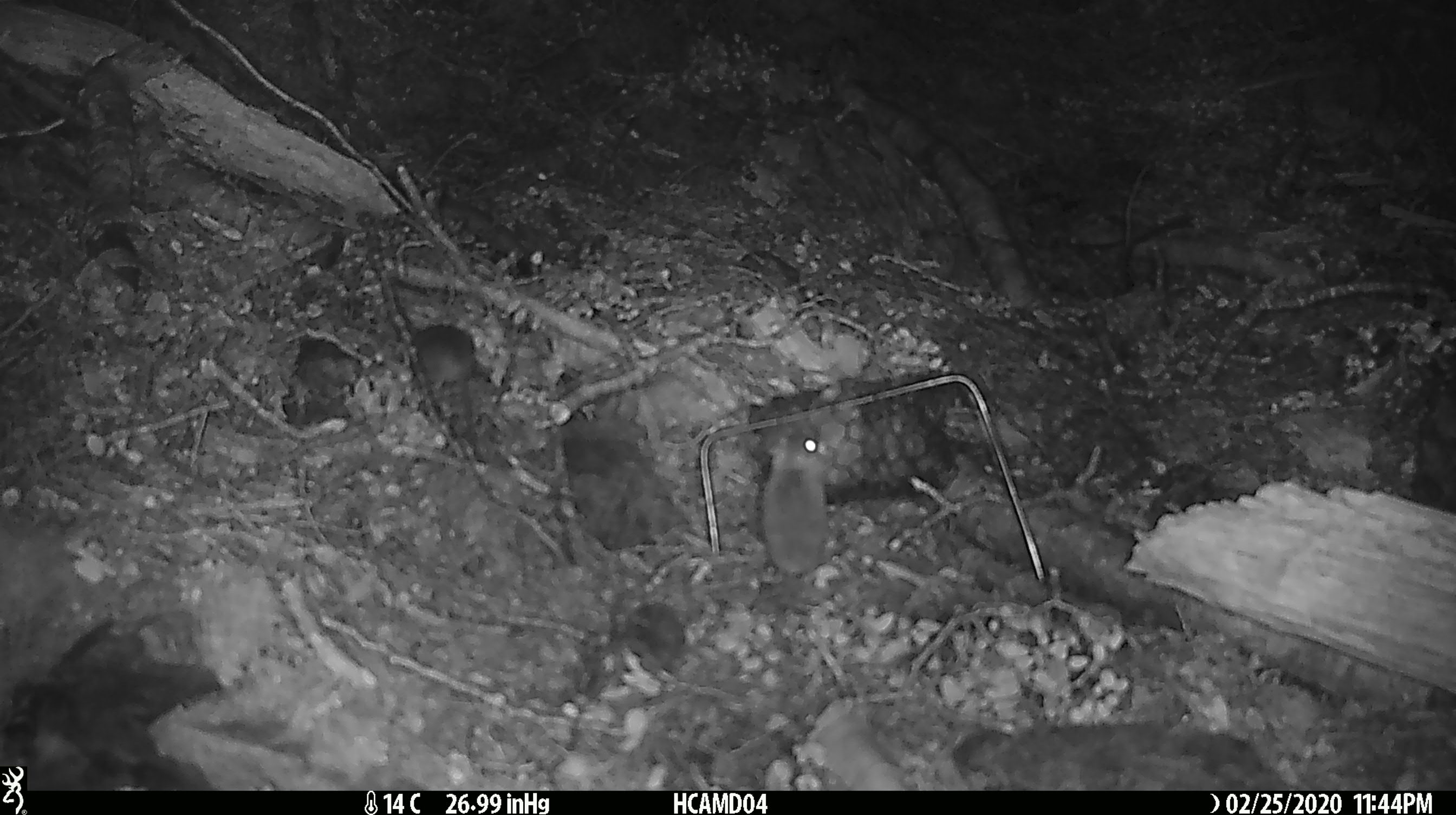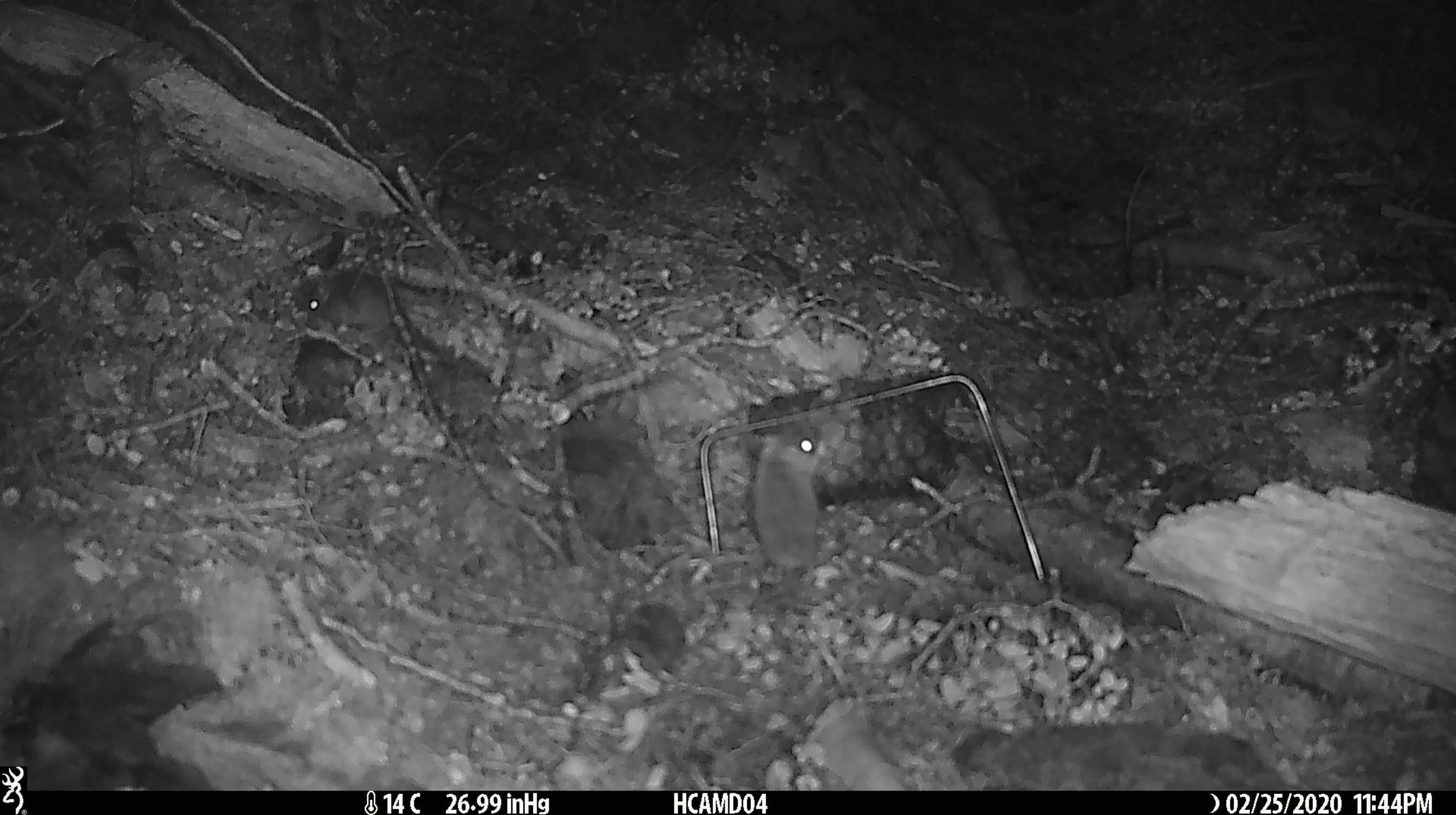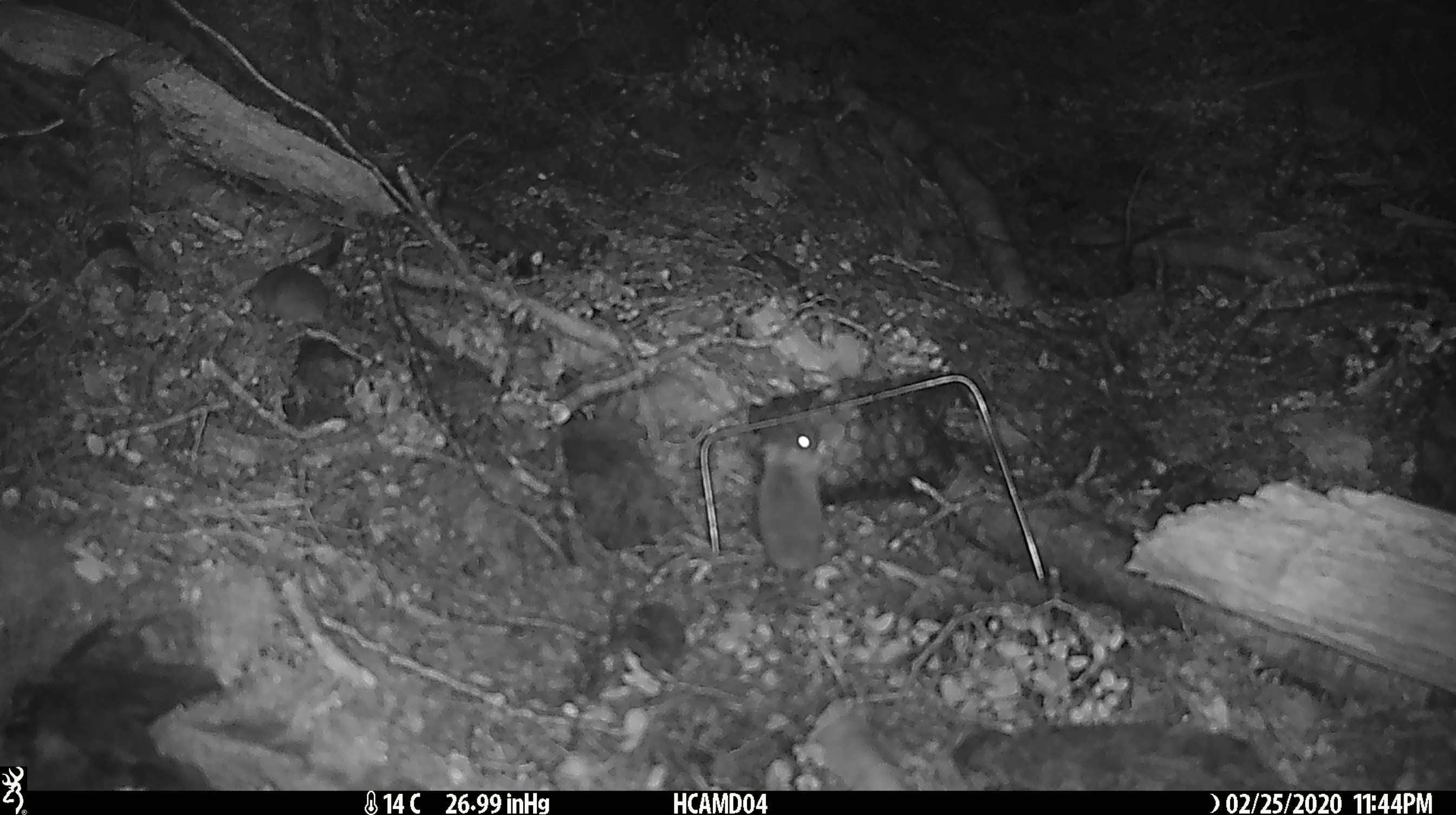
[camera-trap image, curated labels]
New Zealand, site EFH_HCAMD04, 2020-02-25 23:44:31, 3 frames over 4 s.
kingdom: Animalia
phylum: Chordata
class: Mammalia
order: Rodentia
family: Muridae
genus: Mus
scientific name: Mus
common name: mouse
Mouse (Mus).